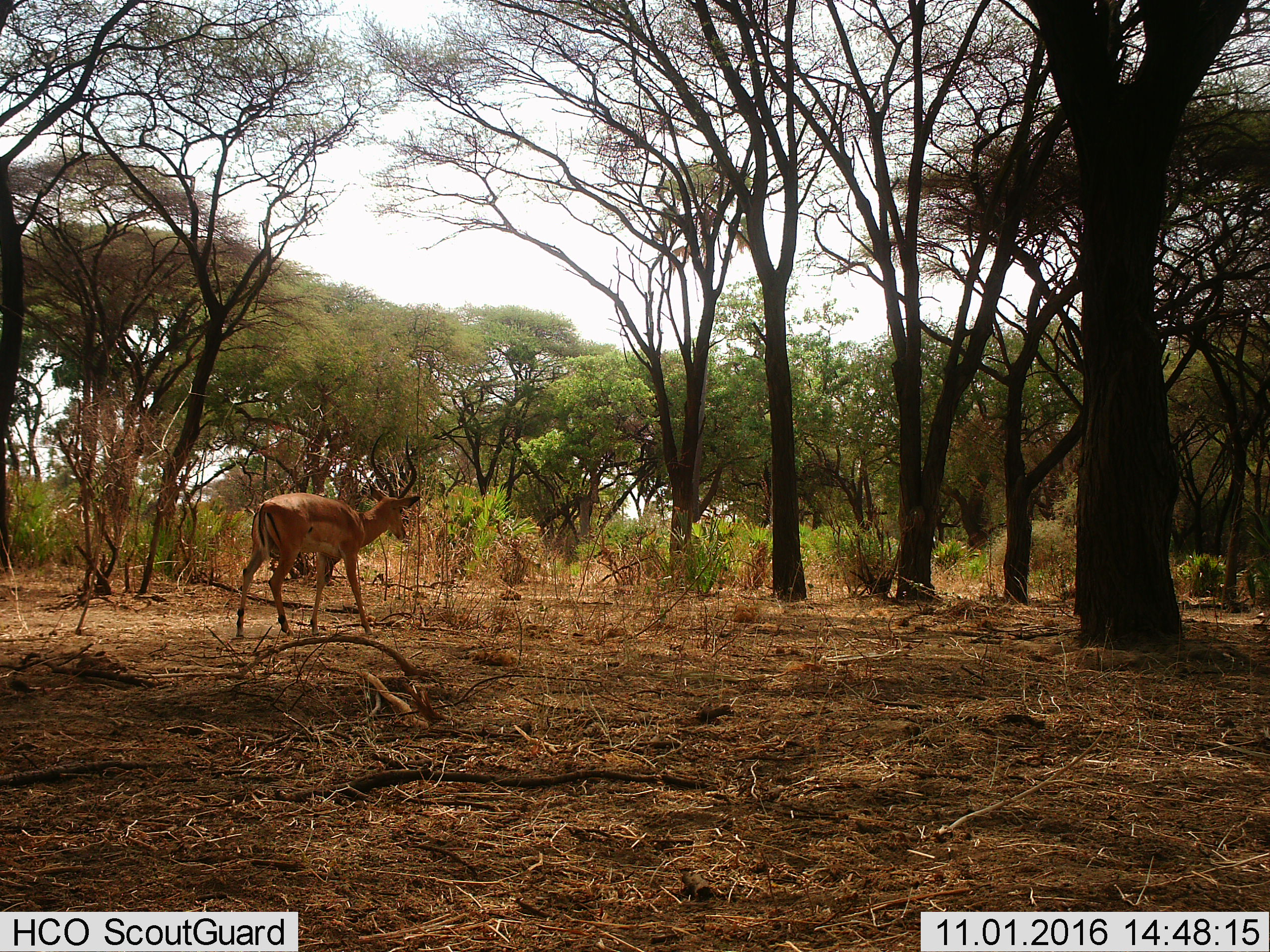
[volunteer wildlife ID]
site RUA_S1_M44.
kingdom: Animalia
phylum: Chordata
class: Mammalia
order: Artiodactyla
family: Bovidae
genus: Aepyceros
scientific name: Aepyceros melampus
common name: impala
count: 1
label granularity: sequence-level